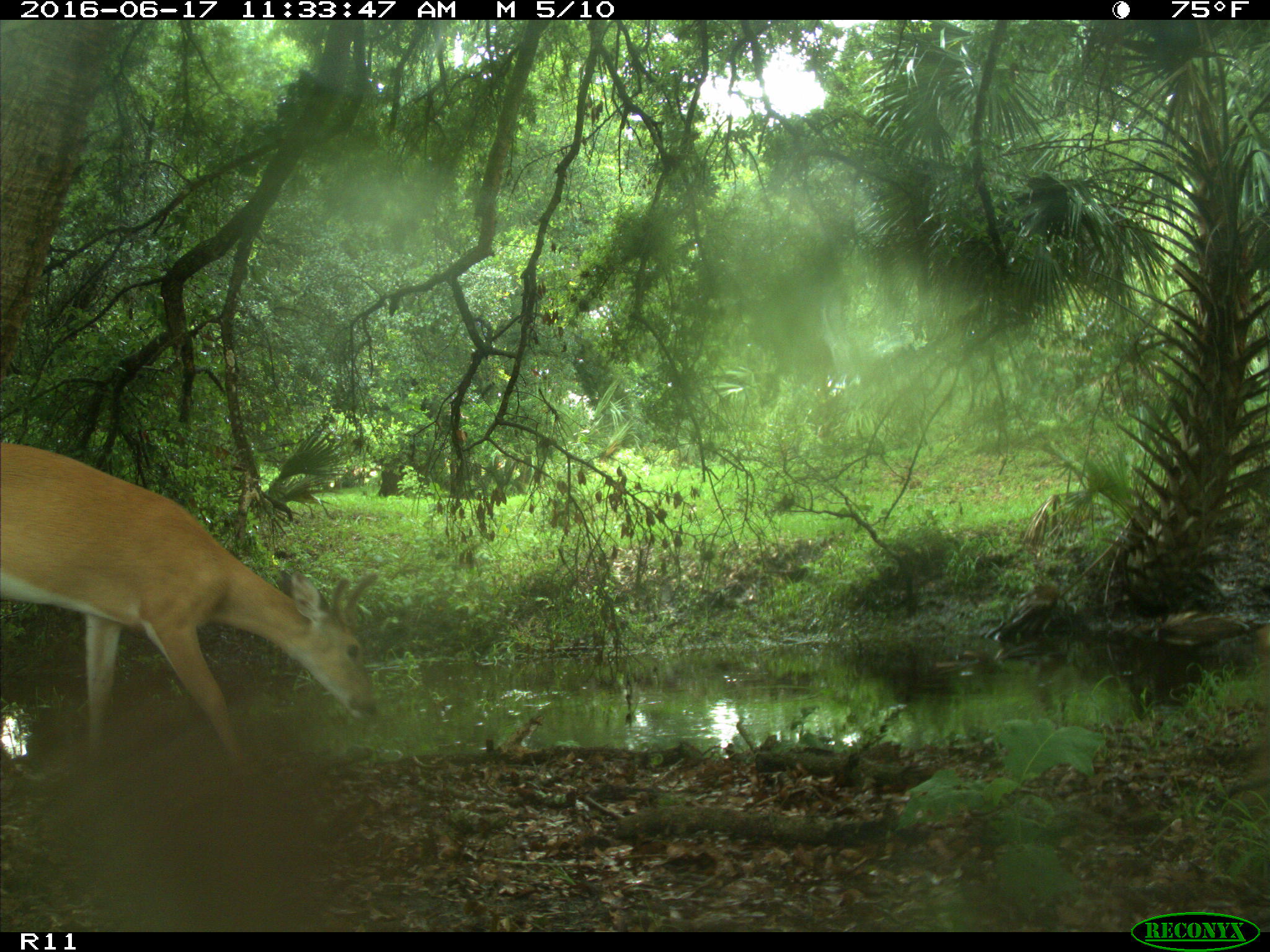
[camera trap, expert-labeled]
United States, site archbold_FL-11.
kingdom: Animalia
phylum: Chordata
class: Mammalia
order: Artiodactyla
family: Cervidae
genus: Odocoileus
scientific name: Odocoileus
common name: deer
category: unidentified deer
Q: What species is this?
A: Unidentified deer (deer) (Odocoileus).